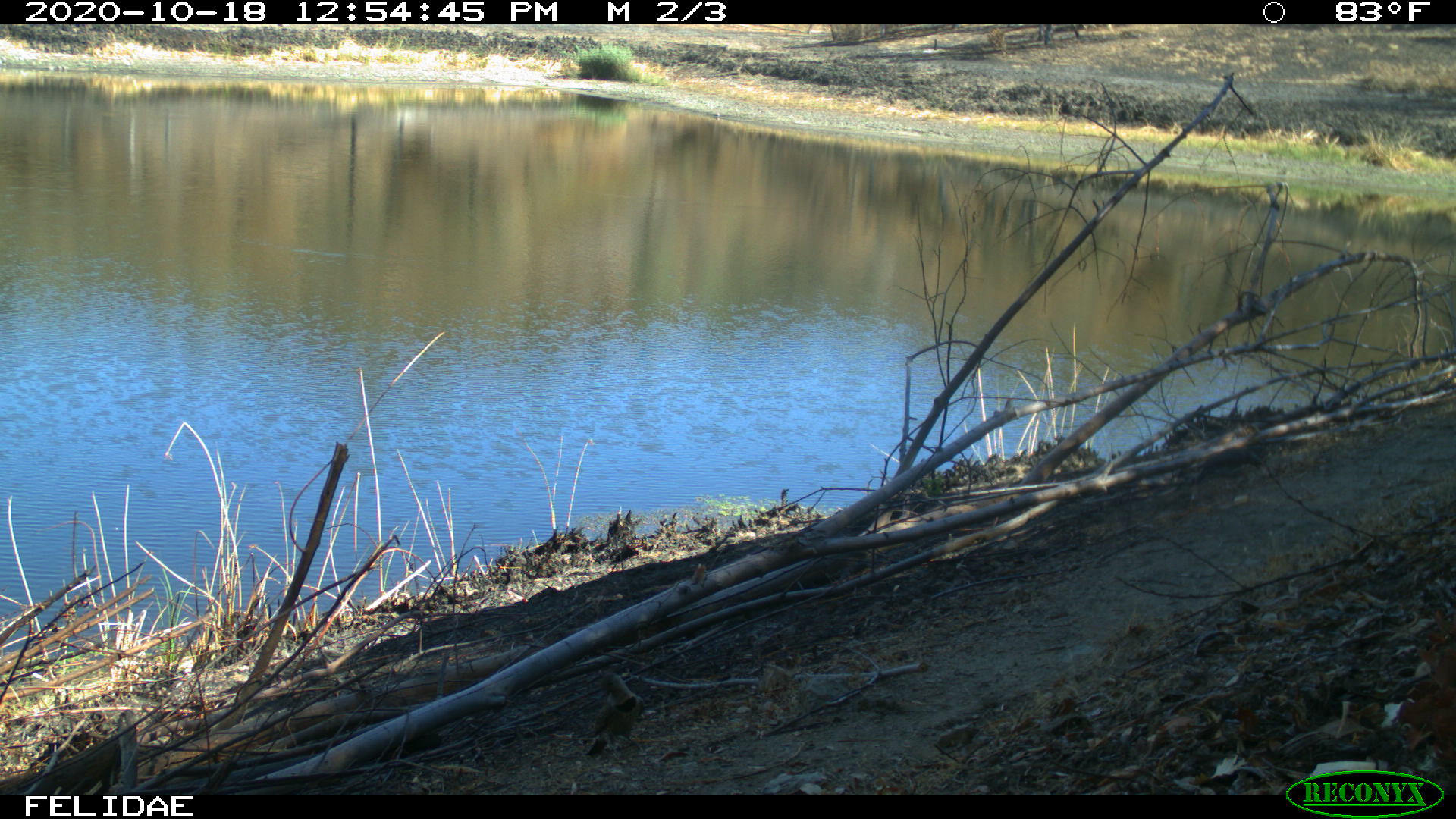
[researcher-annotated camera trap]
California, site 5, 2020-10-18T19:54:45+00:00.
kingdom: Animalia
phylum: Chordata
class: Aves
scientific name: Aves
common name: bird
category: unknown bird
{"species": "unknown bird (bird) (Aves)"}